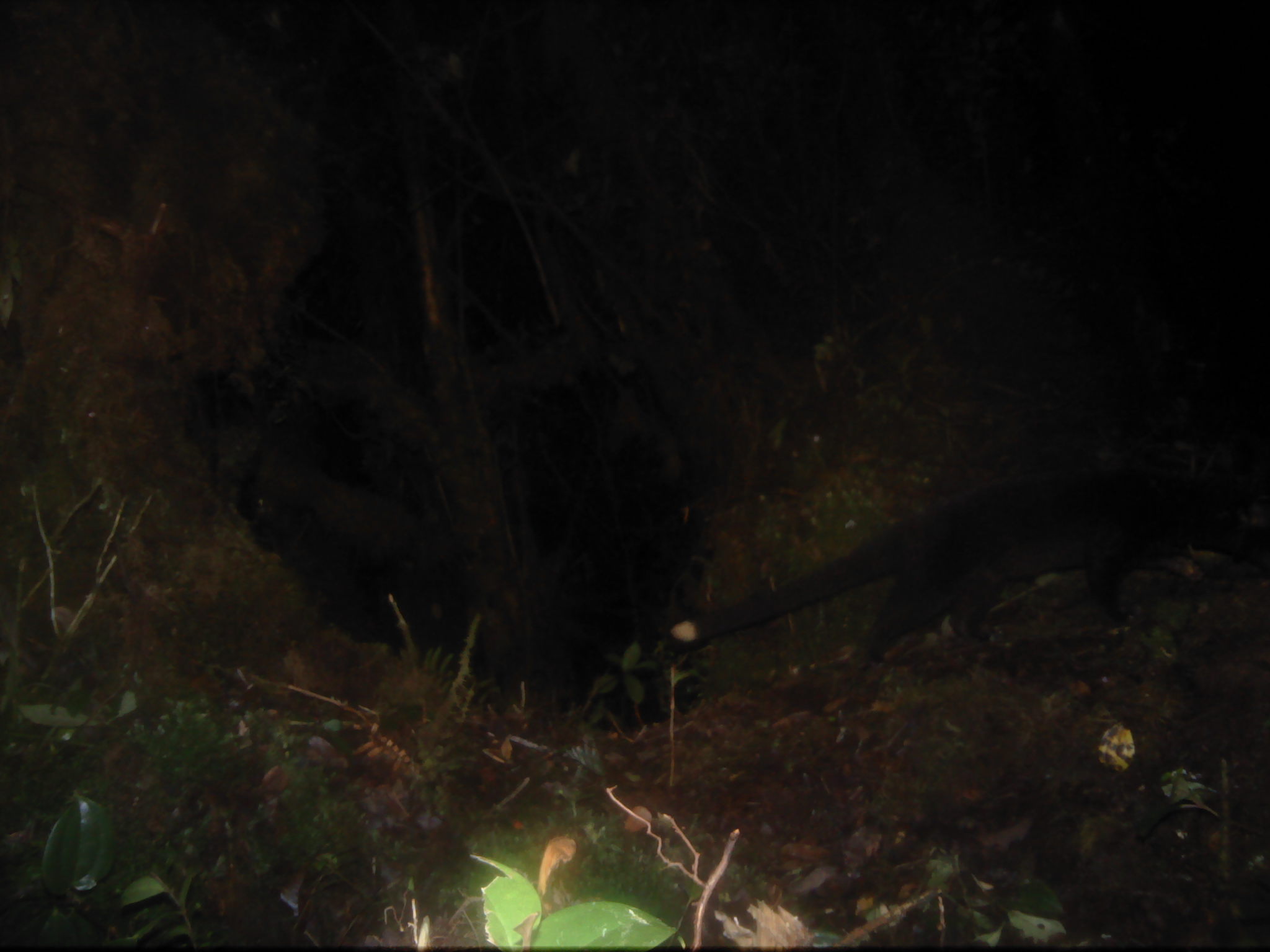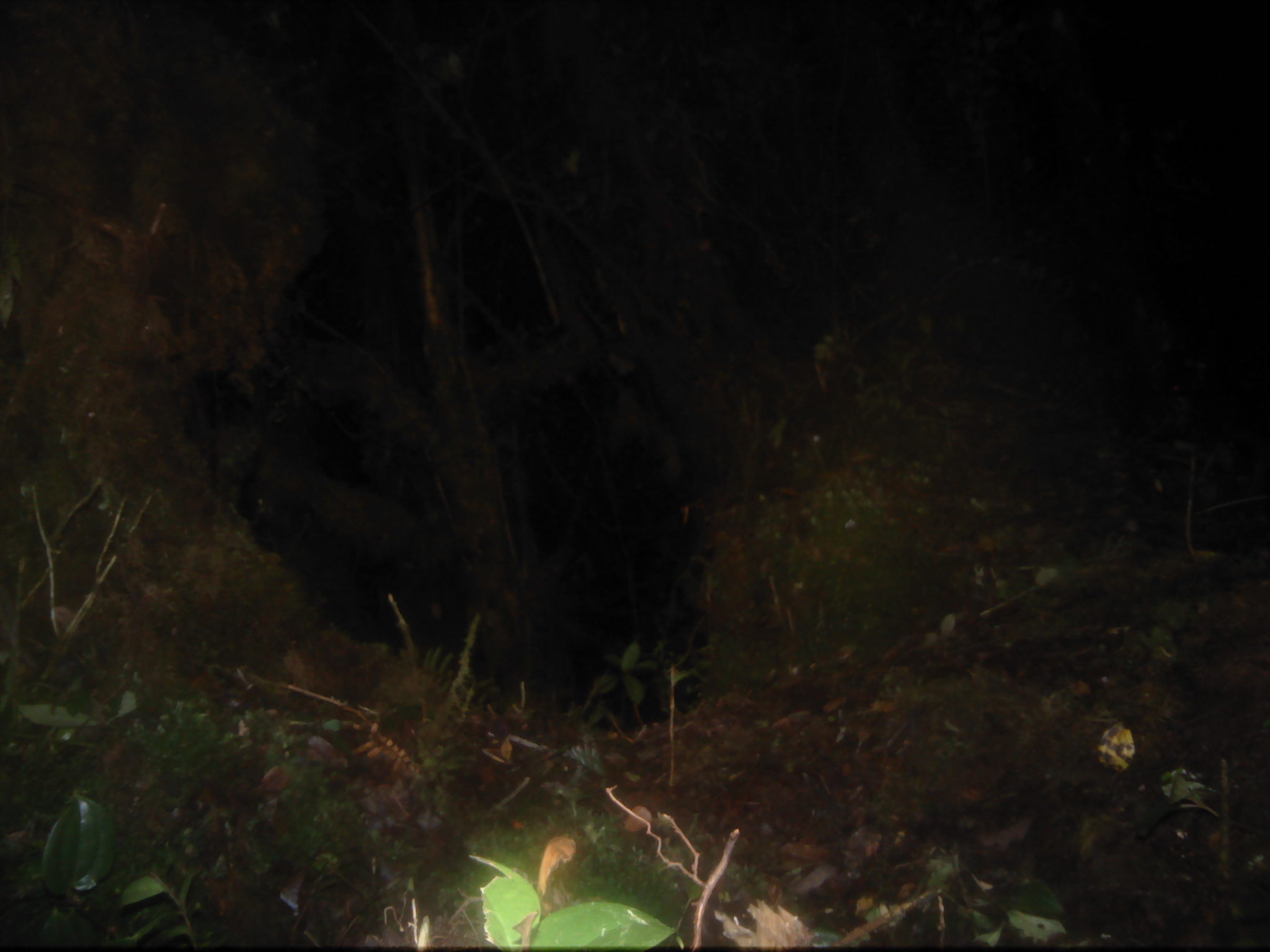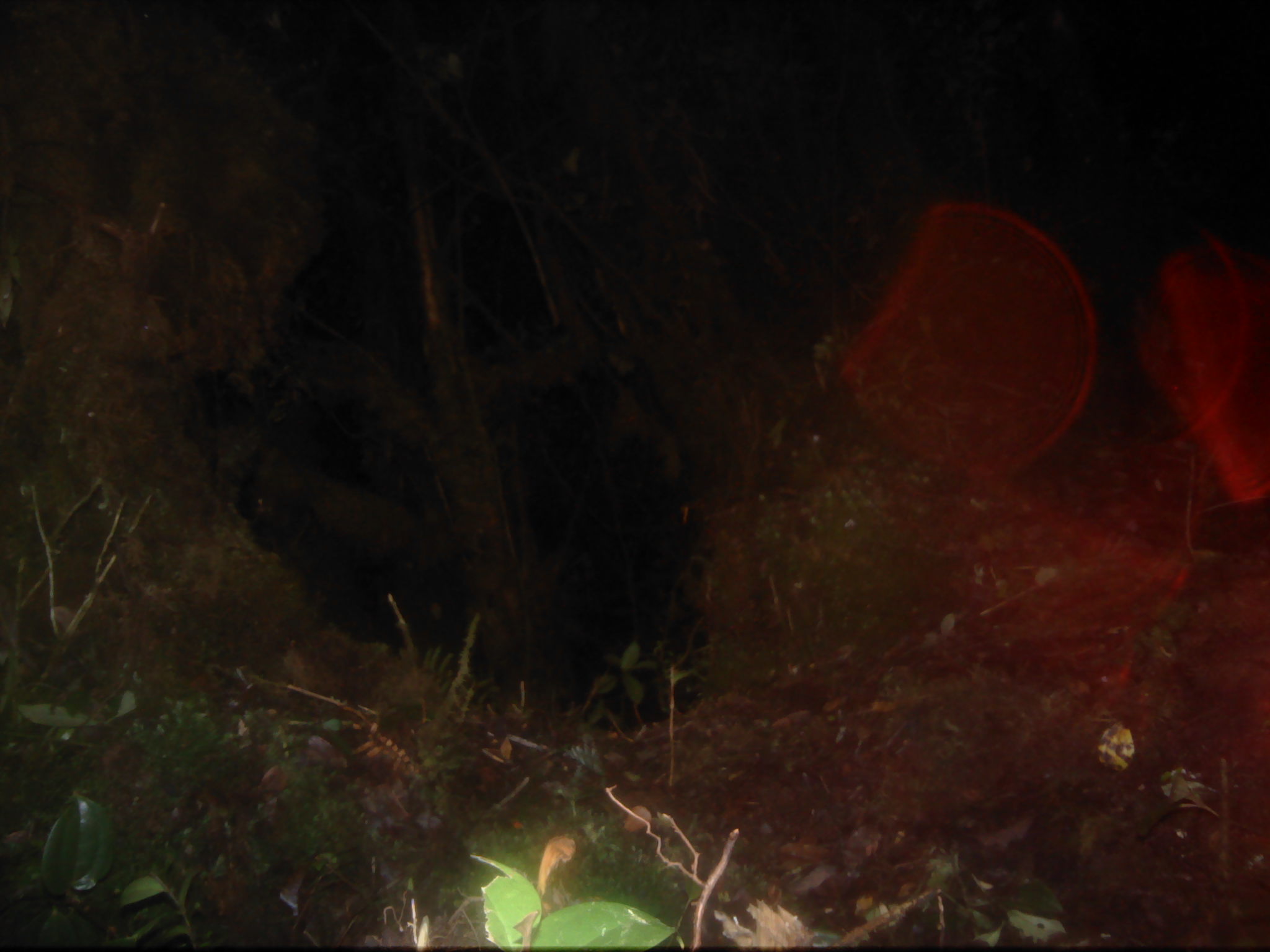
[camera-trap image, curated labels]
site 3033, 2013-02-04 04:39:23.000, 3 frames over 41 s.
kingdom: Animalia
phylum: Chordata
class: Mammalia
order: Carnivora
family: Viverridae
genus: Paguma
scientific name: Paguma larvata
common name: masked palm civet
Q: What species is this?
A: Paguma larvata (masked palm civet).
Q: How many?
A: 1.